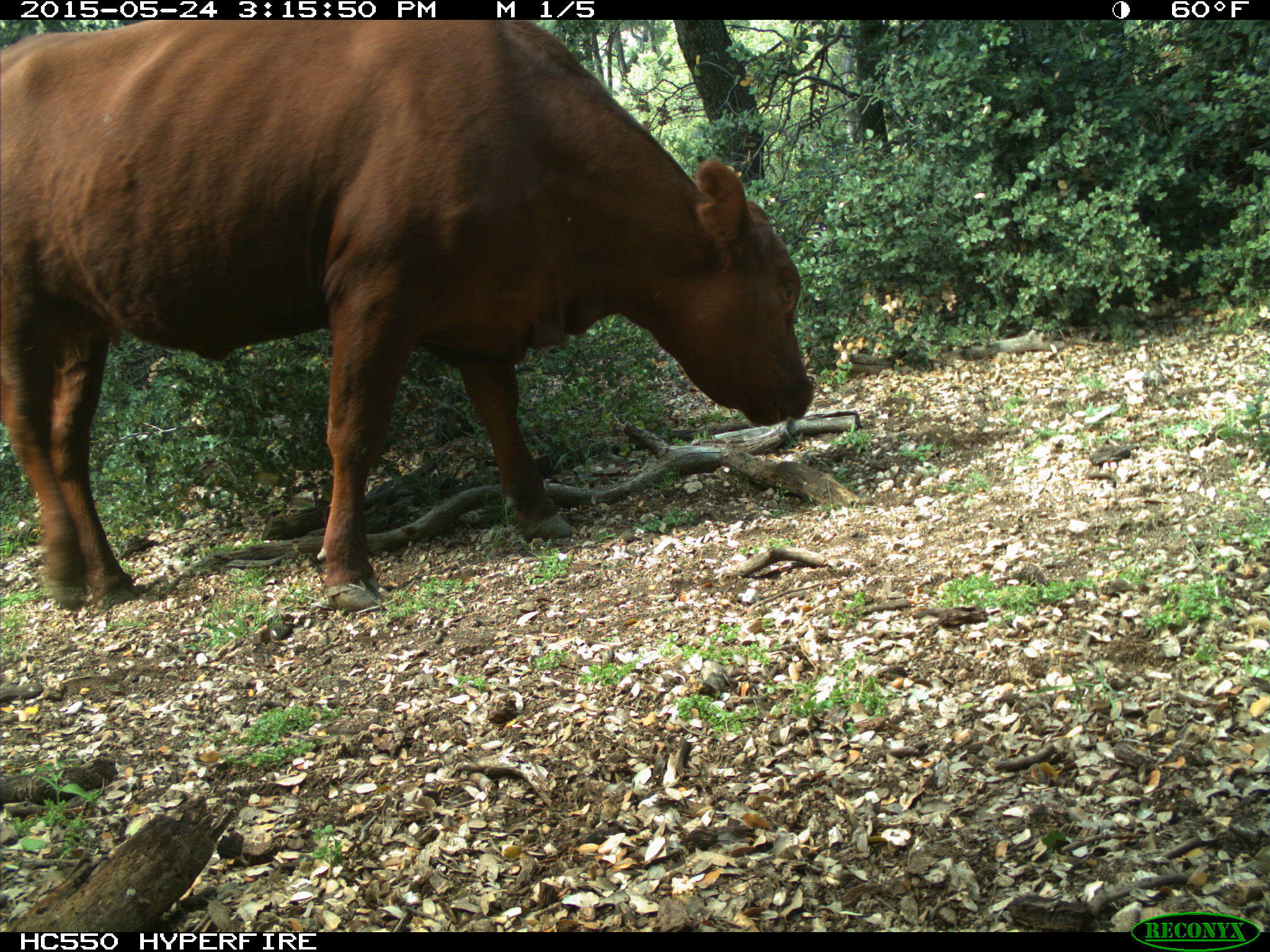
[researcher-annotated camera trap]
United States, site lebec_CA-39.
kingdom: Animalia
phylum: Chordata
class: Mammalia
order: Artiodactyla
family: Bovidae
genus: Bos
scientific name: Bos taurus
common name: domestic cow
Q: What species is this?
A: Bos taurus (domestic cow).